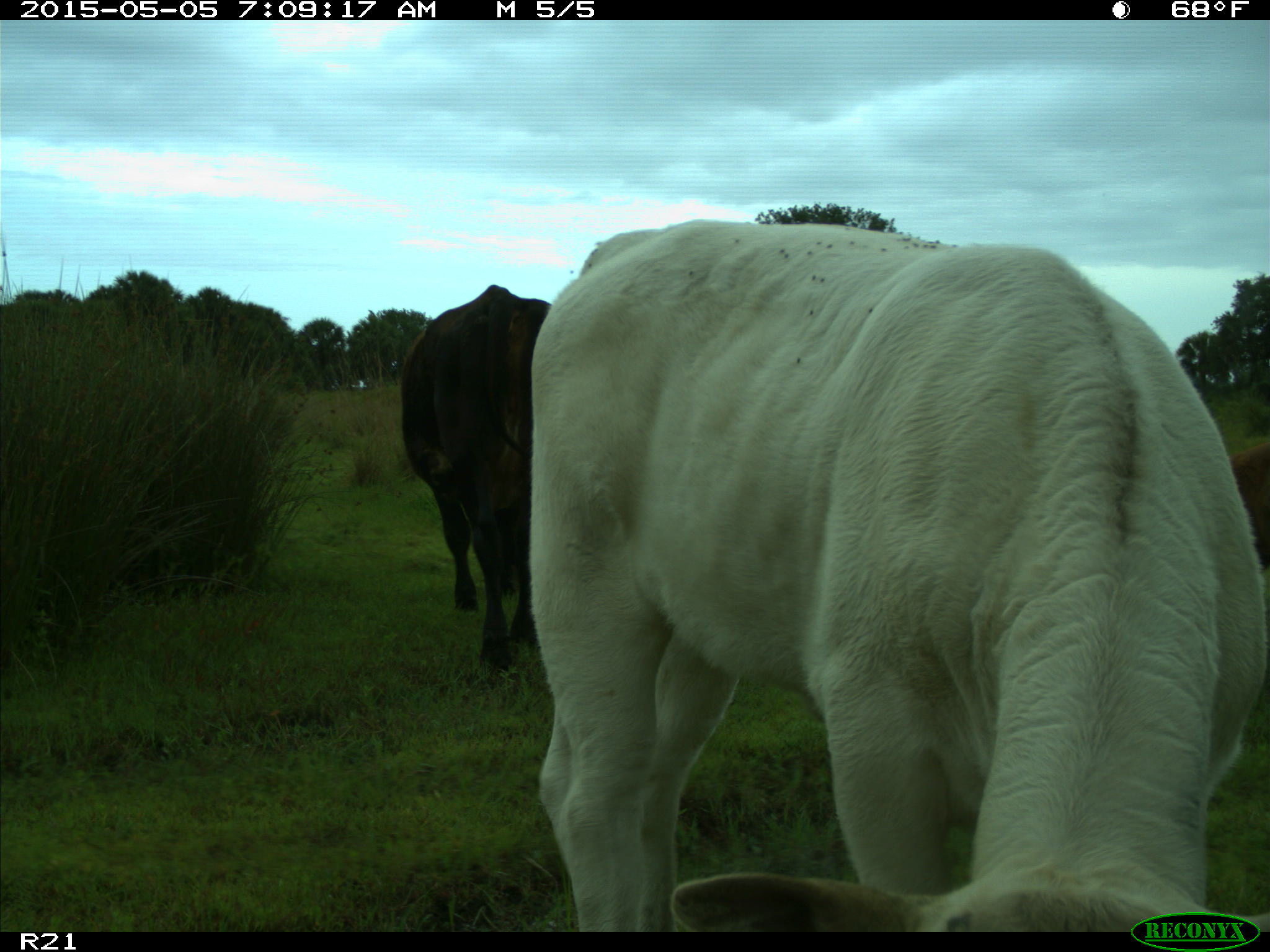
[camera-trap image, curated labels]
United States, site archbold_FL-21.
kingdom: Animalia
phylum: Chordata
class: Mammalia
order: Artiodactyla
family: Bovidae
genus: Bos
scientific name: Bos taurus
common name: domestic cow